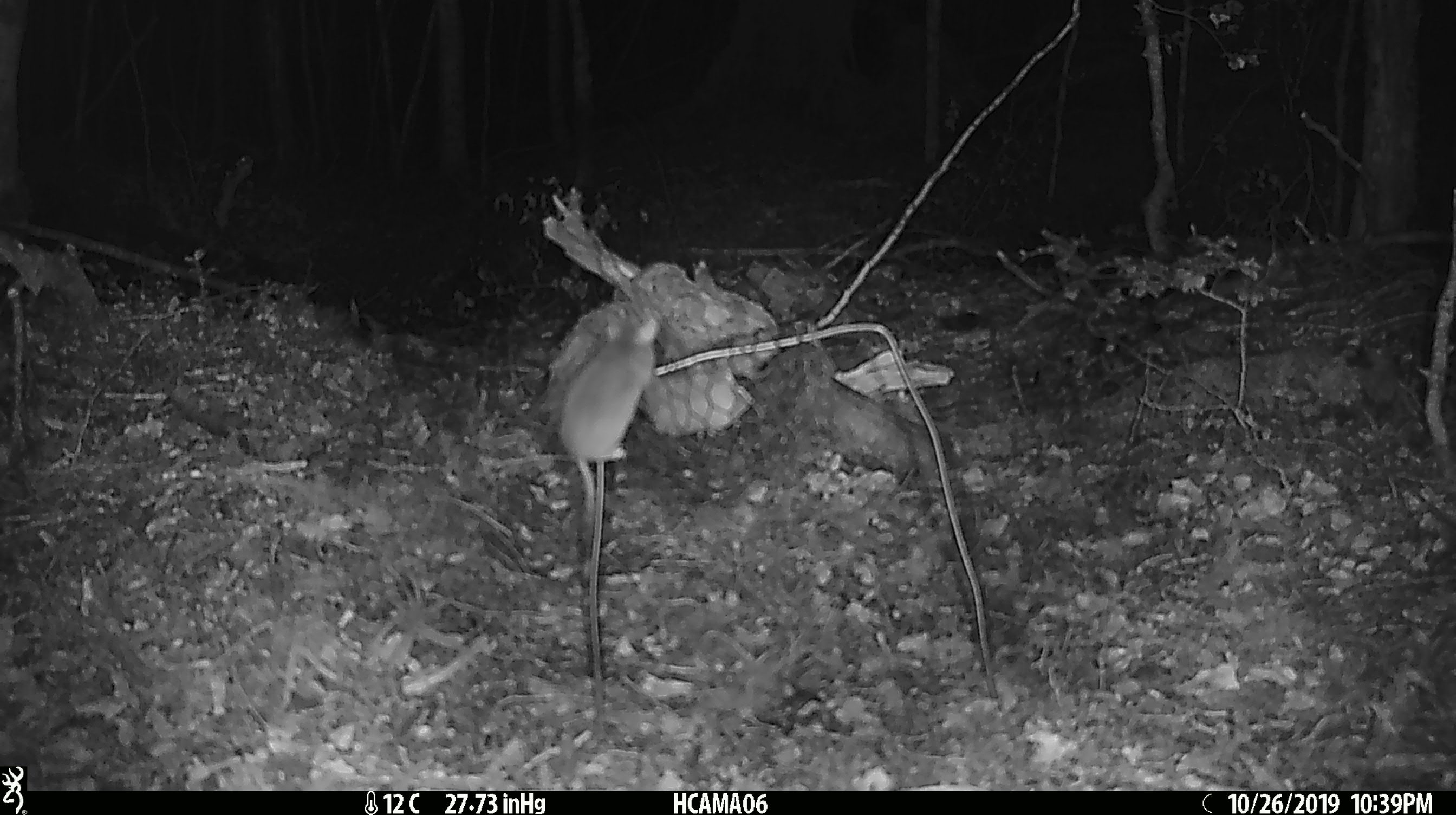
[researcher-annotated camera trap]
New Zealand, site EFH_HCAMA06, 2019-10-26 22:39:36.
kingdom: Animalia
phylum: Chordata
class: Mammalia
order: Rodentia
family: Muridae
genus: Mus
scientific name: Mus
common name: mouse